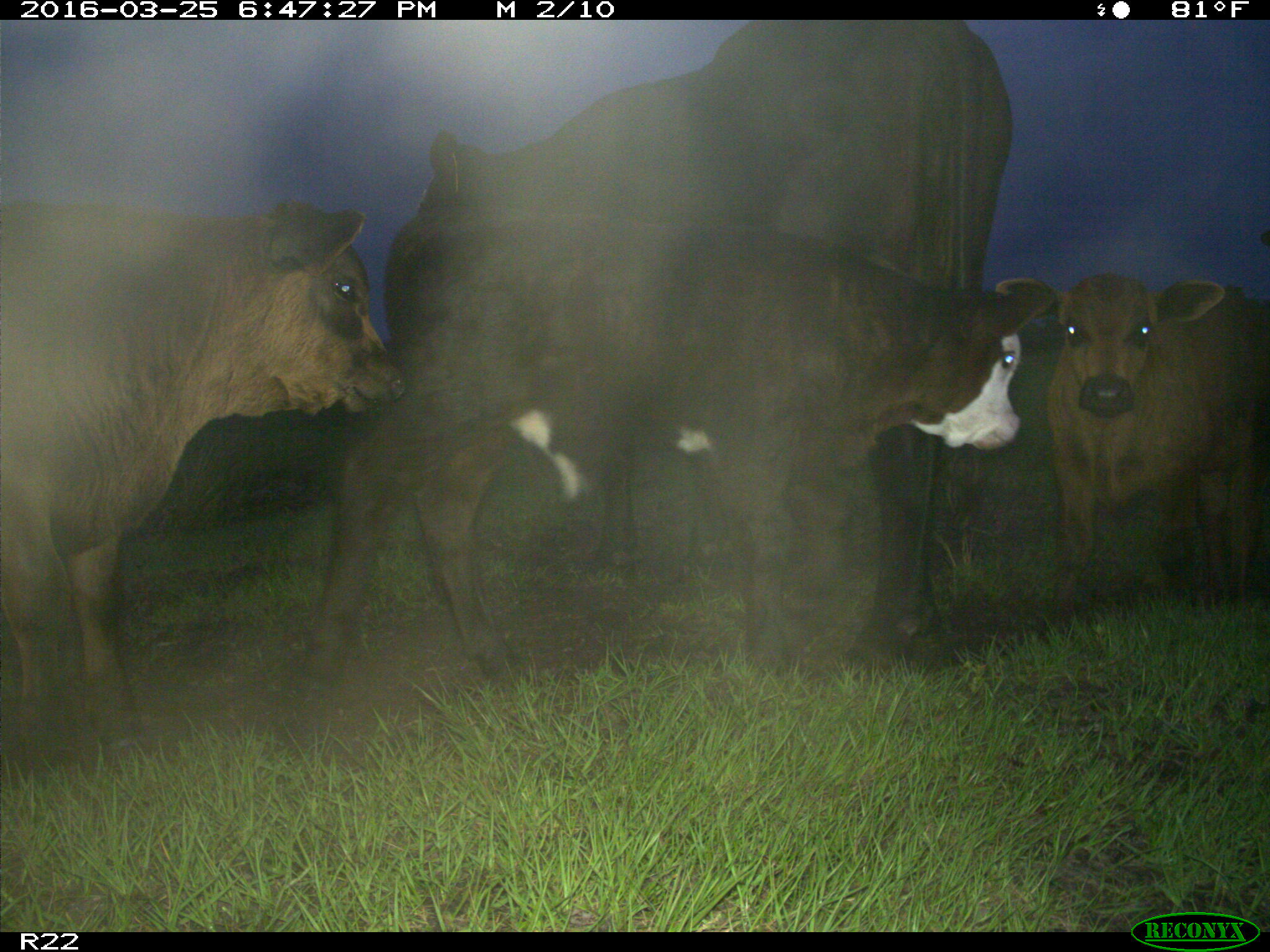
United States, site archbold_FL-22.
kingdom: Animalia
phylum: Chordata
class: Mammalia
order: Artiodactyla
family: Bovidae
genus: Bos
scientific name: Bos taurus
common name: domestic cow